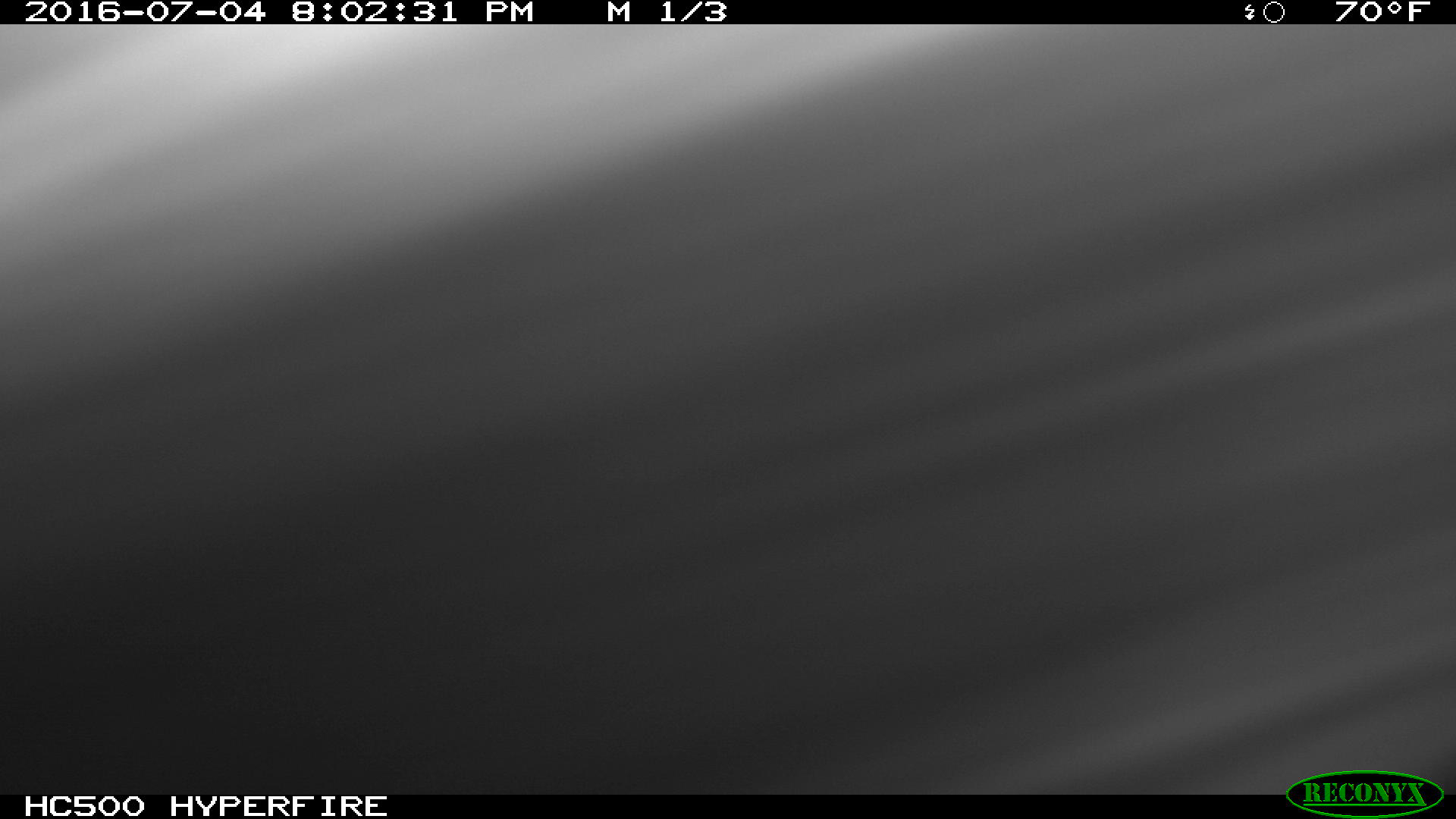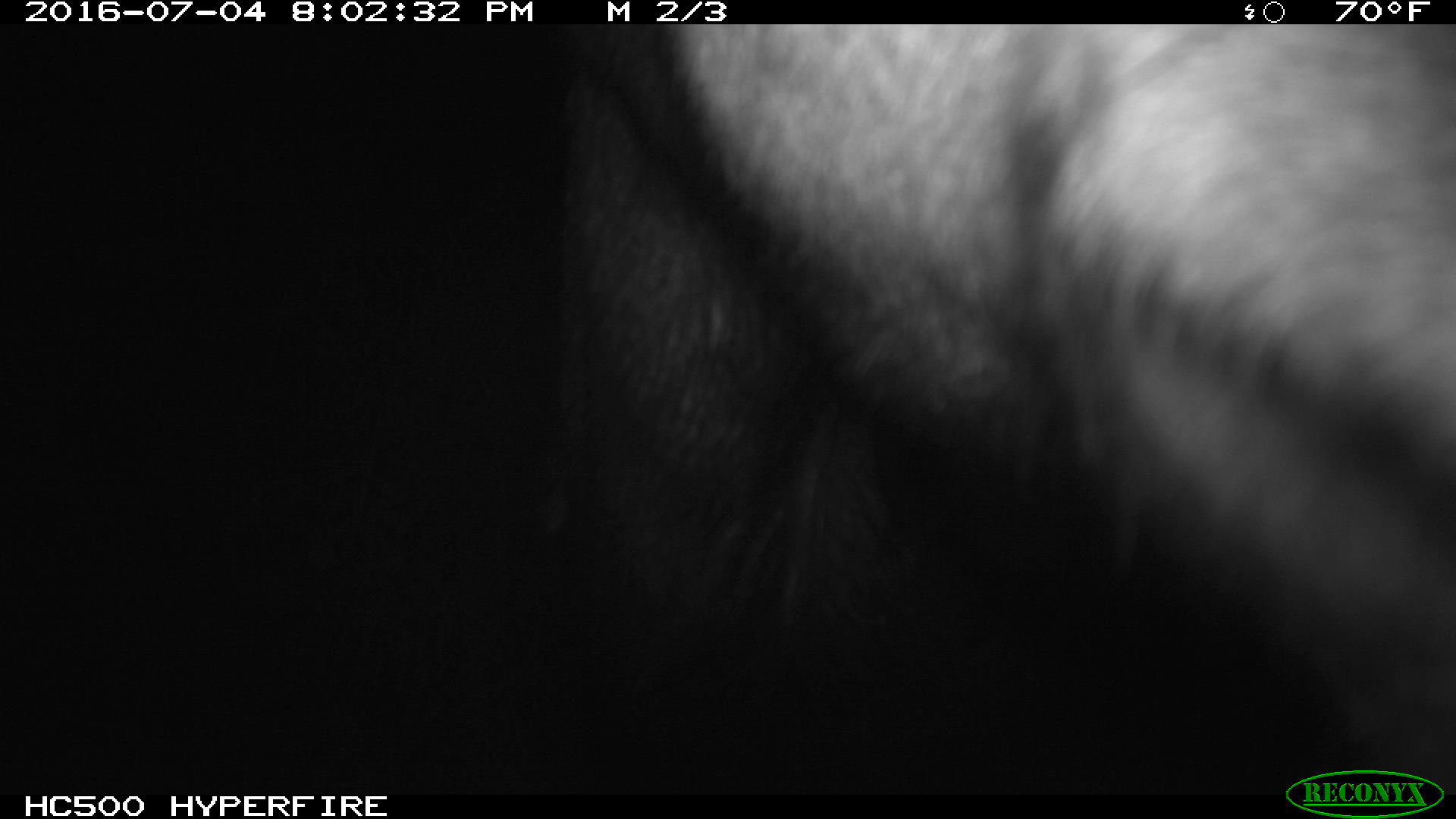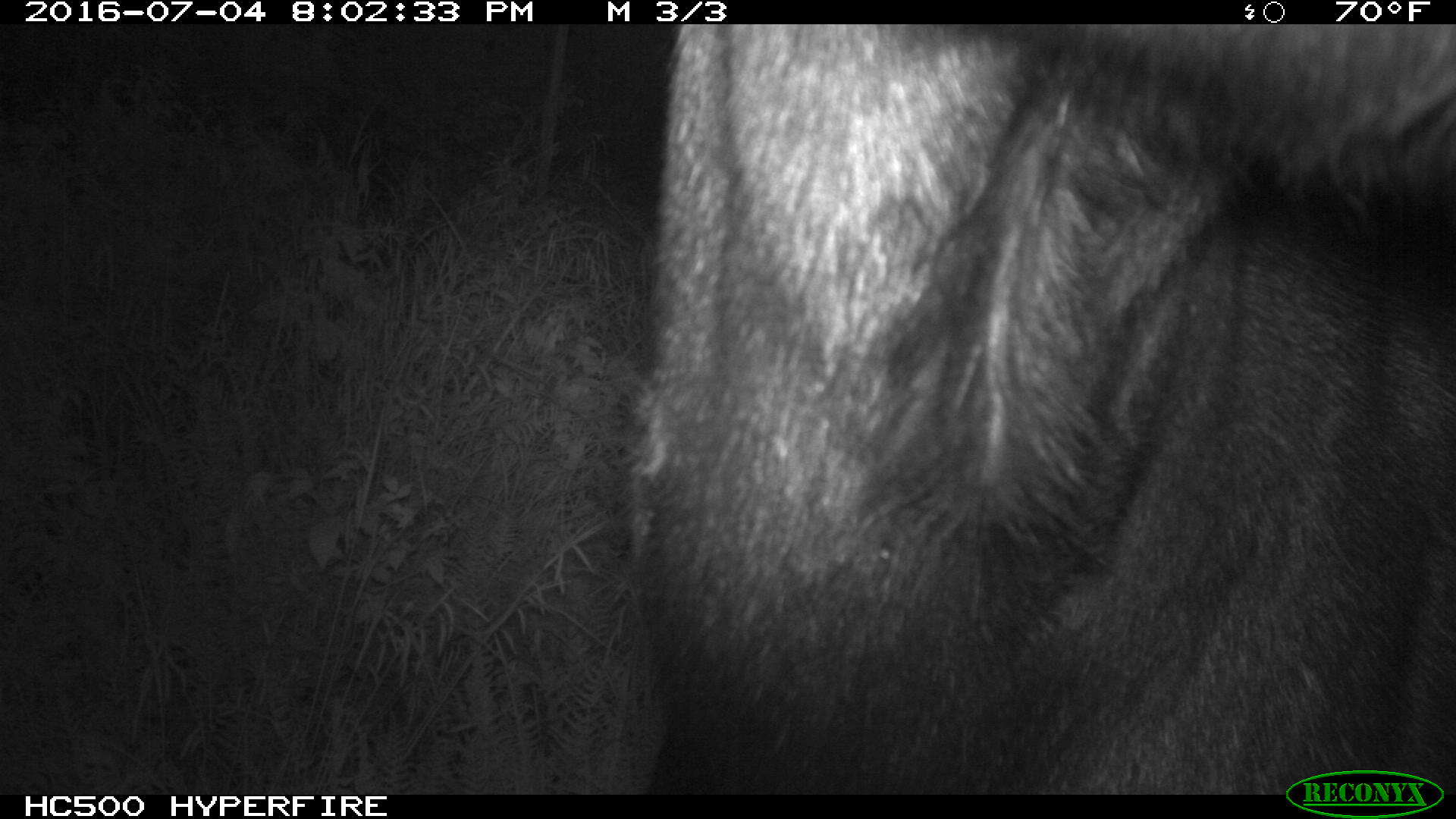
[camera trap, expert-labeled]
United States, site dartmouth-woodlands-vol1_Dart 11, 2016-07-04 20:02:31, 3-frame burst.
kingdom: Animalia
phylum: Chordata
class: Mammalia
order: Artiodactyla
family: Cervidae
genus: Alces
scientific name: Alces alces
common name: moose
Moose (Alces alces).